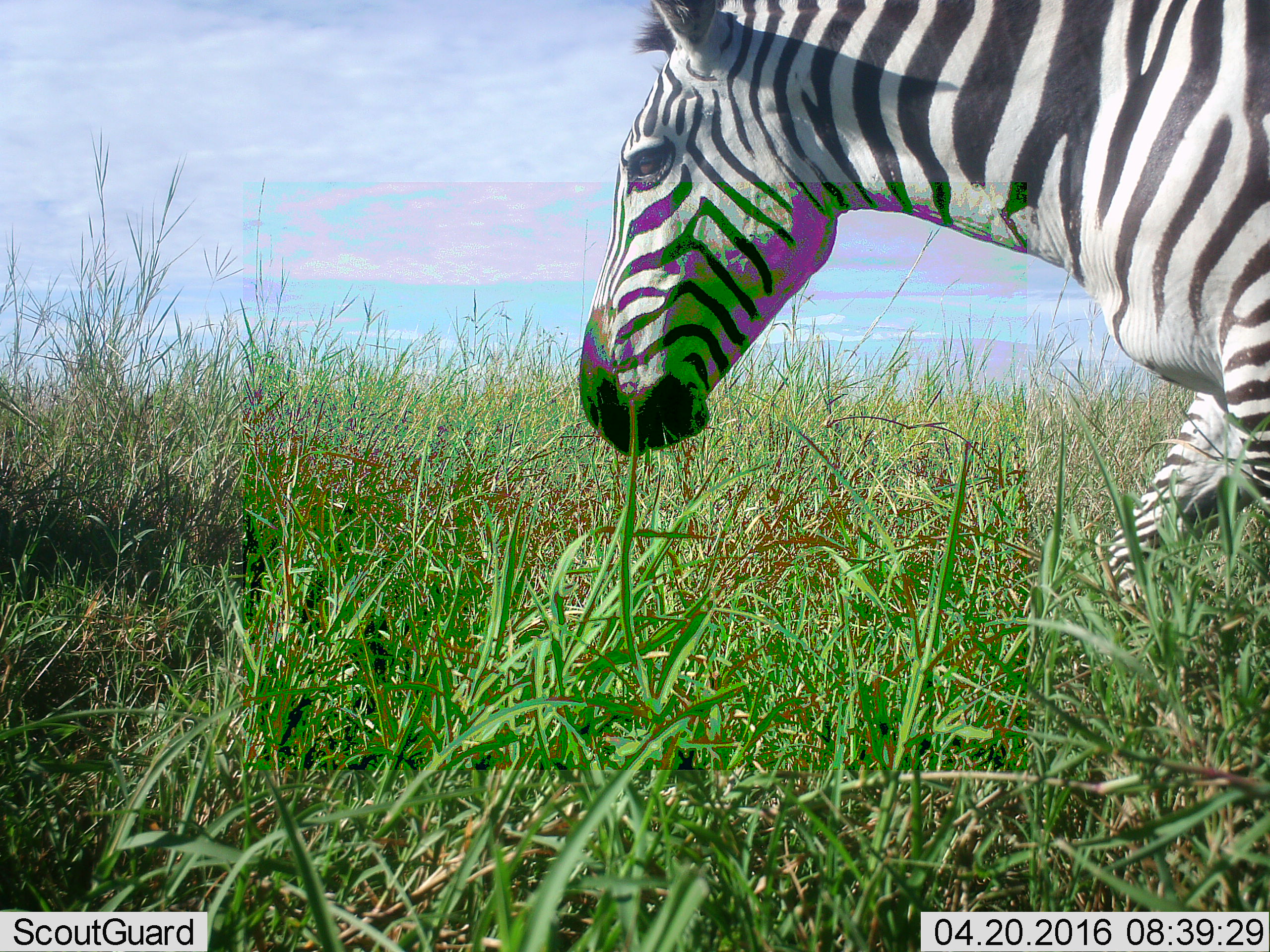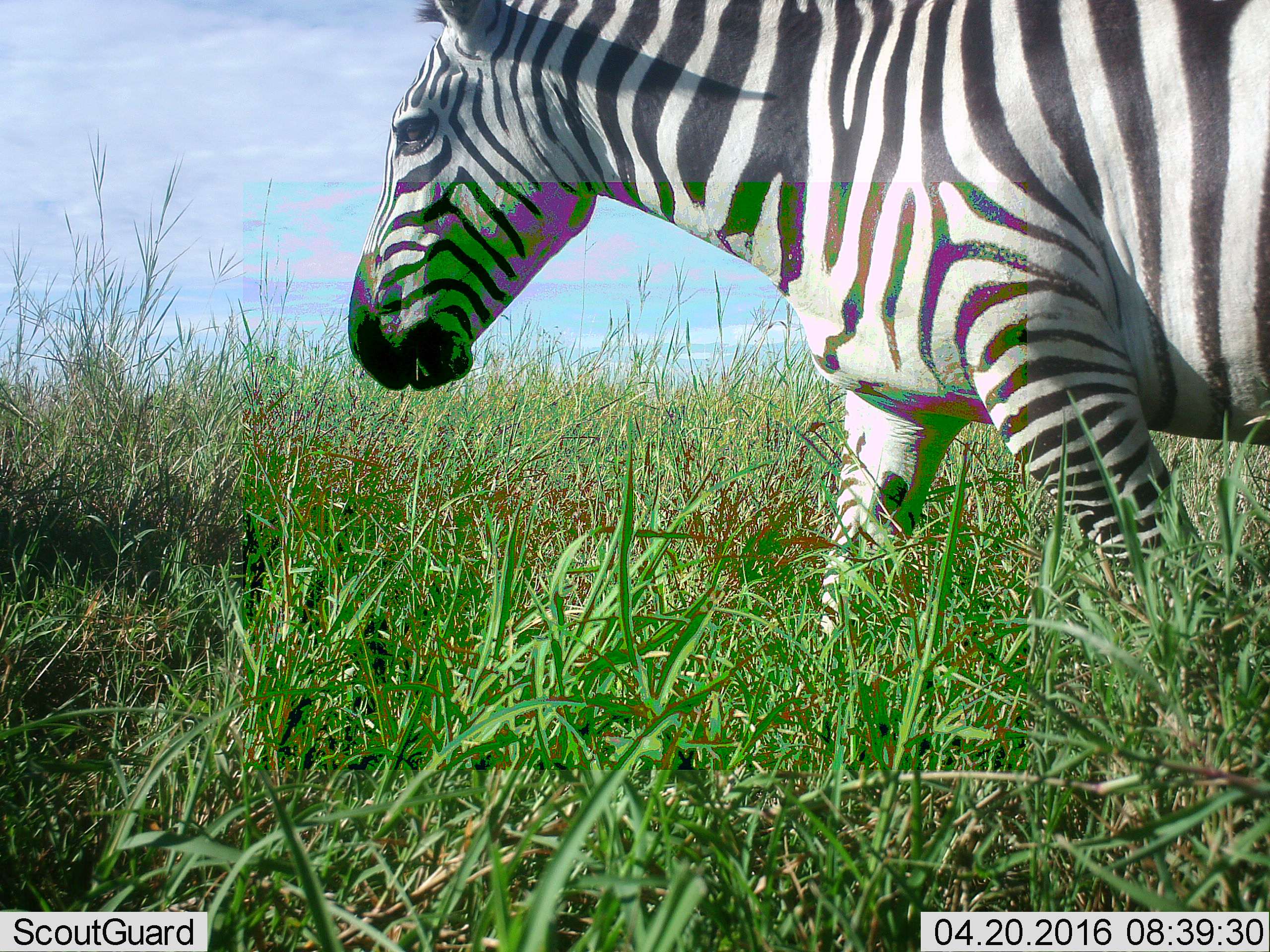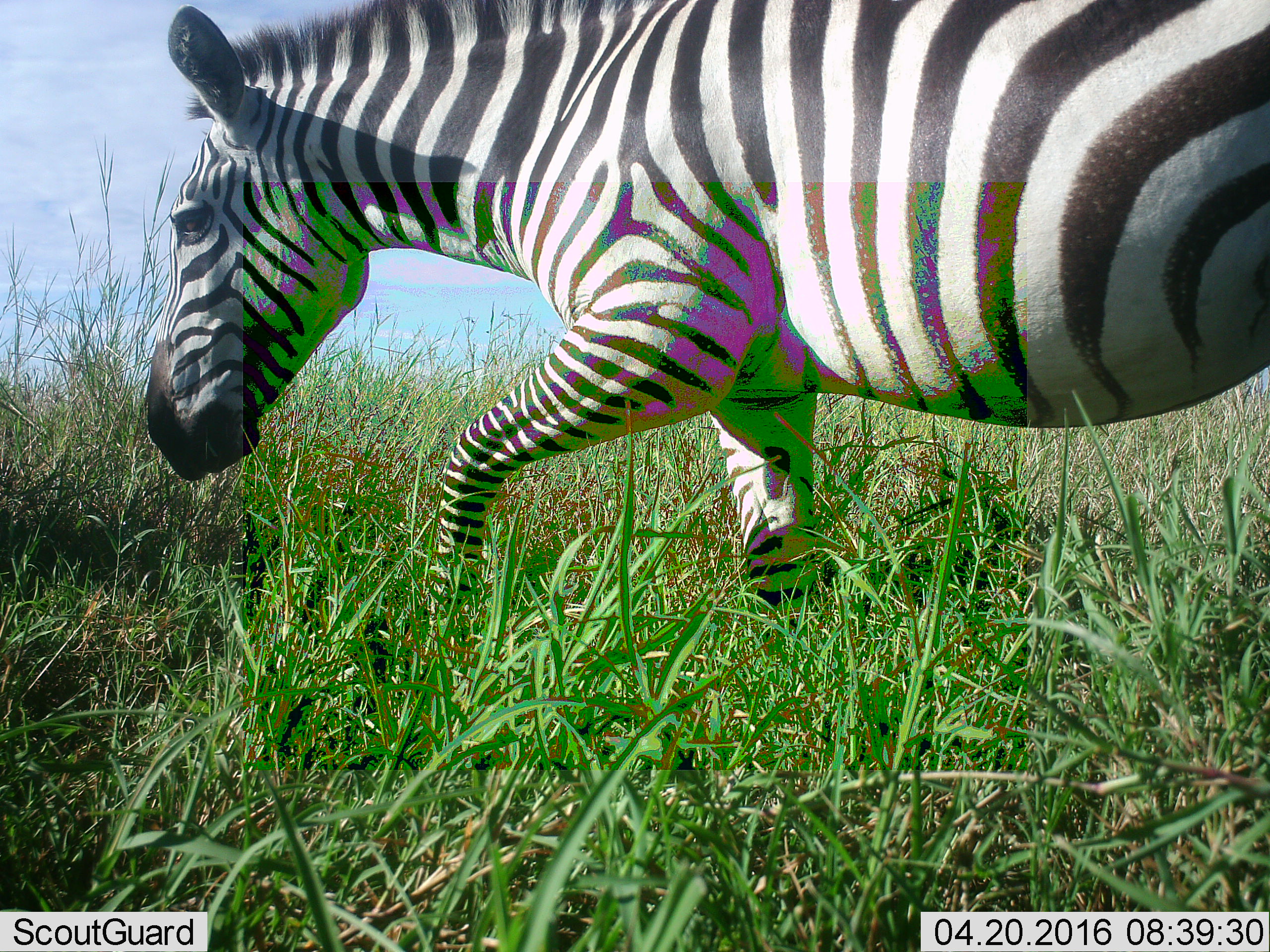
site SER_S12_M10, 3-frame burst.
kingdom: Animalia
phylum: Chordata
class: Mammalia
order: Perissodactyla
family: Equidae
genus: Equus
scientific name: Equus quagga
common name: plains zebra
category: zebraplains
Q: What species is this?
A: Zebraplains (plains zebra) (Equus quagga).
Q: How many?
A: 1.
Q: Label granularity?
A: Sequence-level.